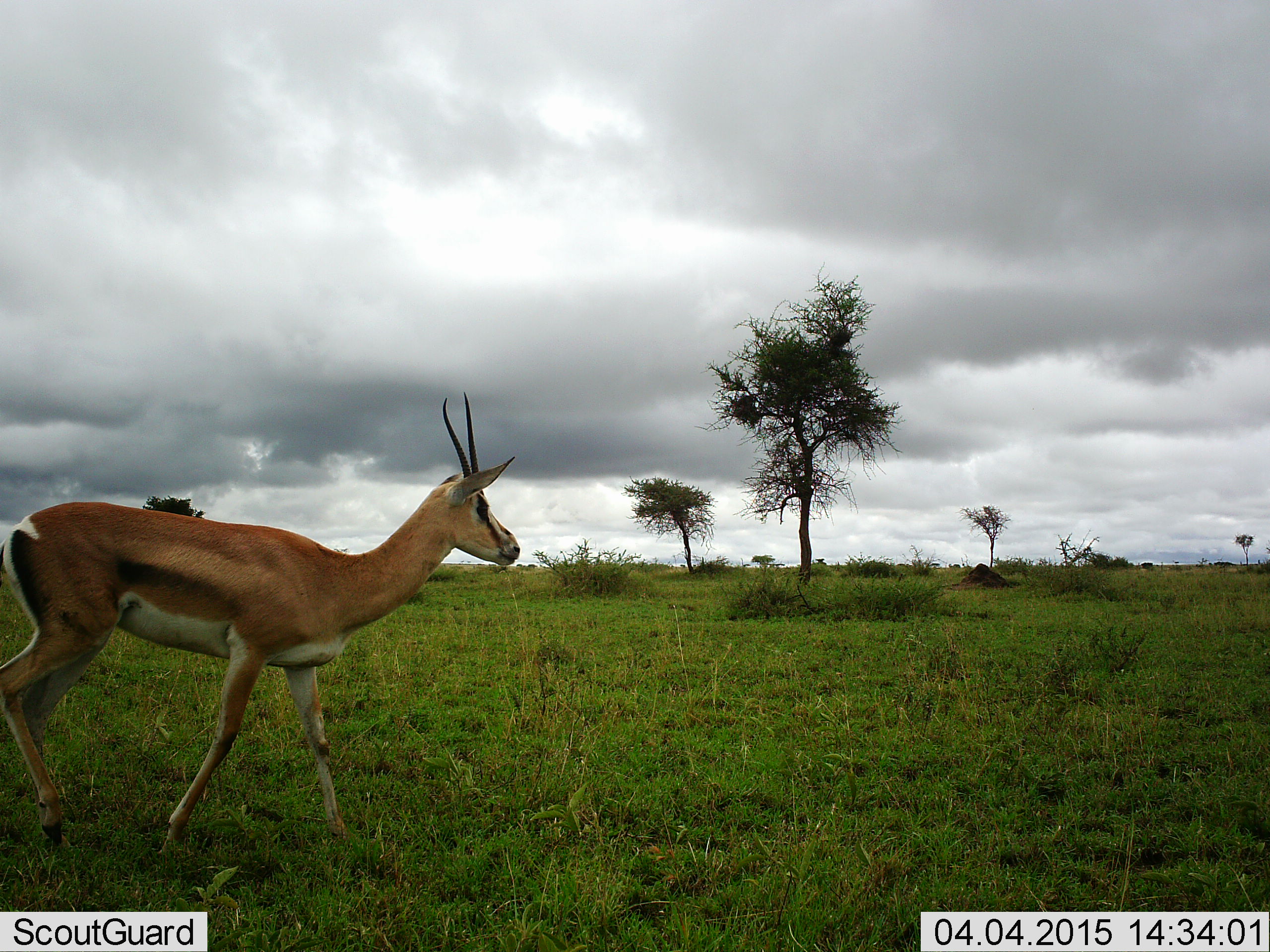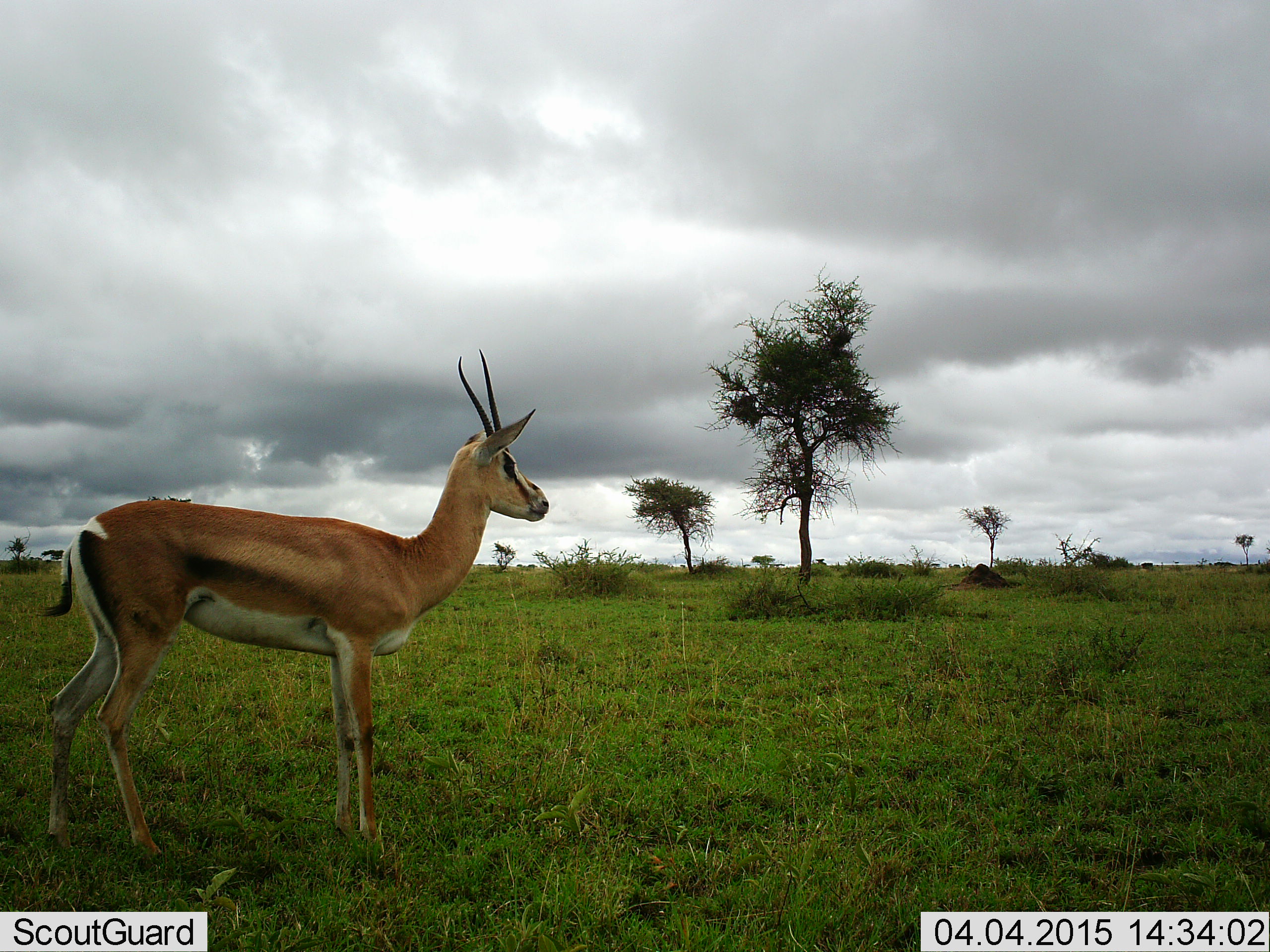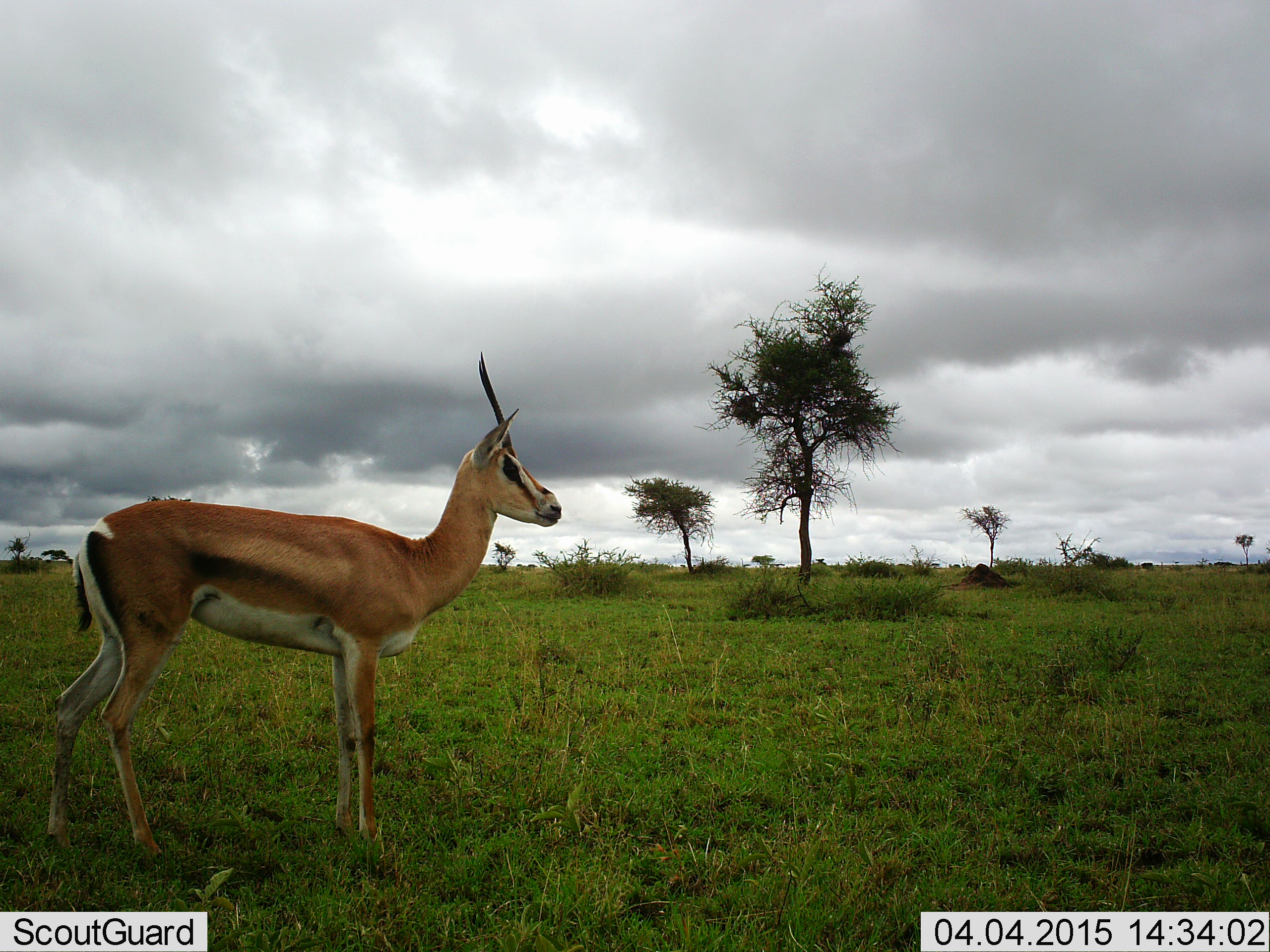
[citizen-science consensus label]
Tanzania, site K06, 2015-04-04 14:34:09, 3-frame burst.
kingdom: Animalia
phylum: Chordata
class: Mammalia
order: Artiodactyla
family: Bovidae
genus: Nanger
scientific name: Nanger granti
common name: grant's gazelle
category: gazellegrants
Gazellegrants (grant's gazelle) (Nanger granti), count 1. Behavior (volunteer vote fractions): standing 100%, resting 0%, moving 0%, interacting 0%. Young present (vote fraction): 0%. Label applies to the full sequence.